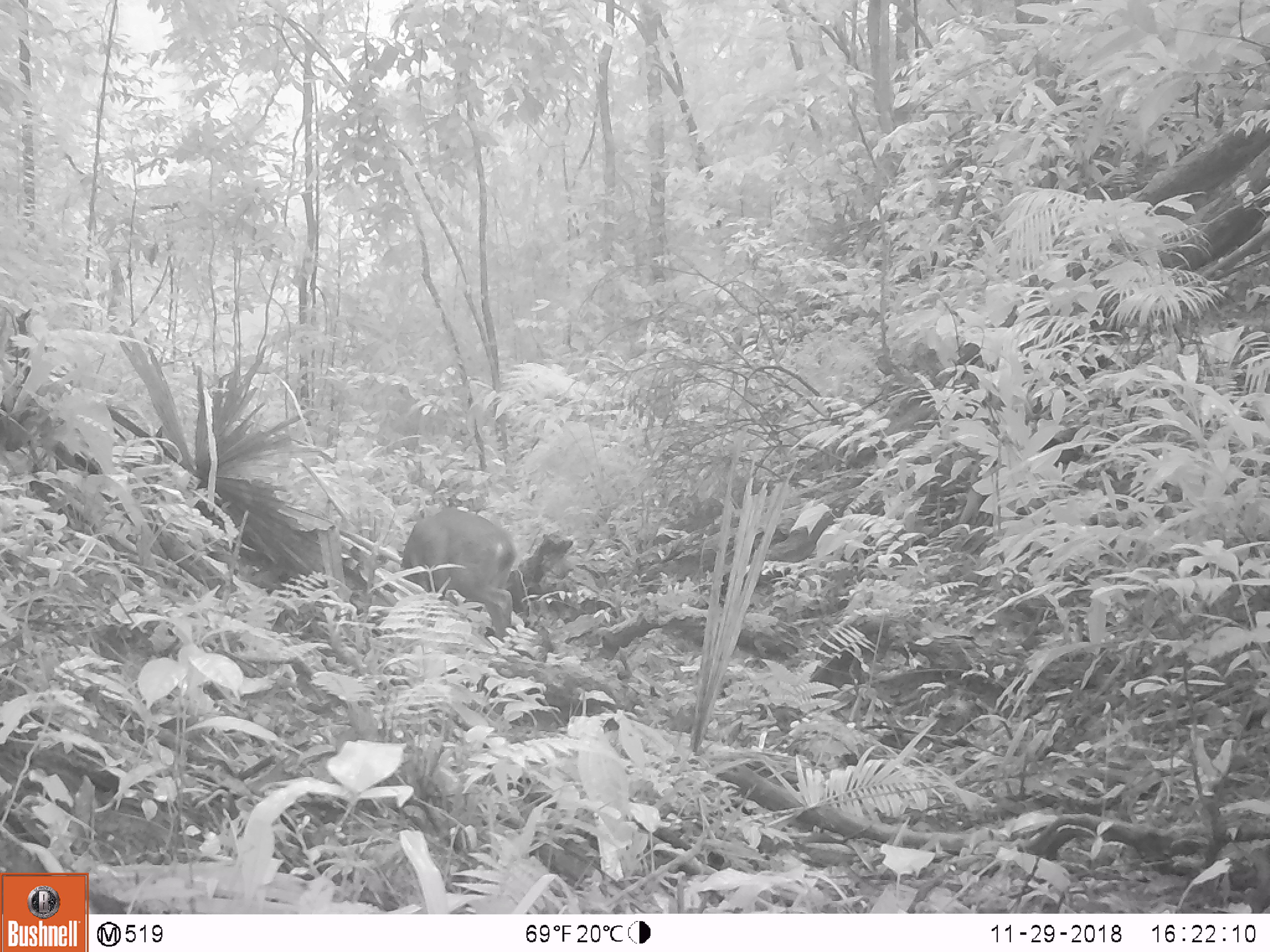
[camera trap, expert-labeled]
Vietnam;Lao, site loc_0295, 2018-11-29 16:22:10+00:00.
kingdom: Animalia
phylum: Chordata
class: Mammalia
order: Artiodactyla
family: Cervidae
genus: Muntiacus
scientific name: Muntiacus vuquangensis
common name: large-antlered muntjac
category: large antlered muntjac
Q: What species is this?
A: Large antlered muntjac (large-antlered muntjac) (Muntiacus vuquangensis).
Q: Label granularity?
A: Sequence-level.